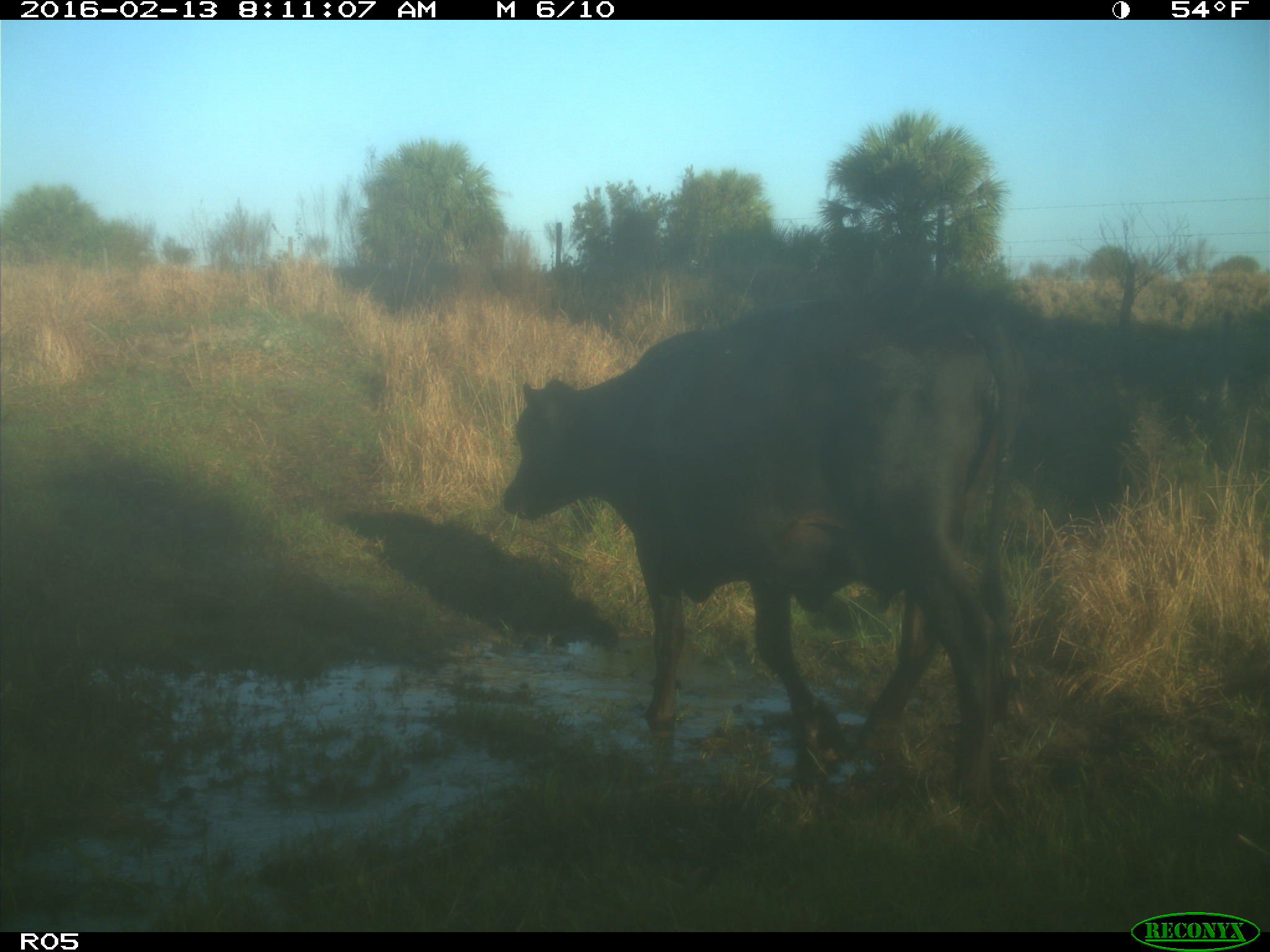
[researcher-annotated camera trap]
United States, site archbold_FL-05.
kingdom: Animalia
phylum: Chordata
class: Mammalia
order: Artiodactyla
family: Bovidae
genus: Bos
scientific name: Bos taurus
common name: domestic cow